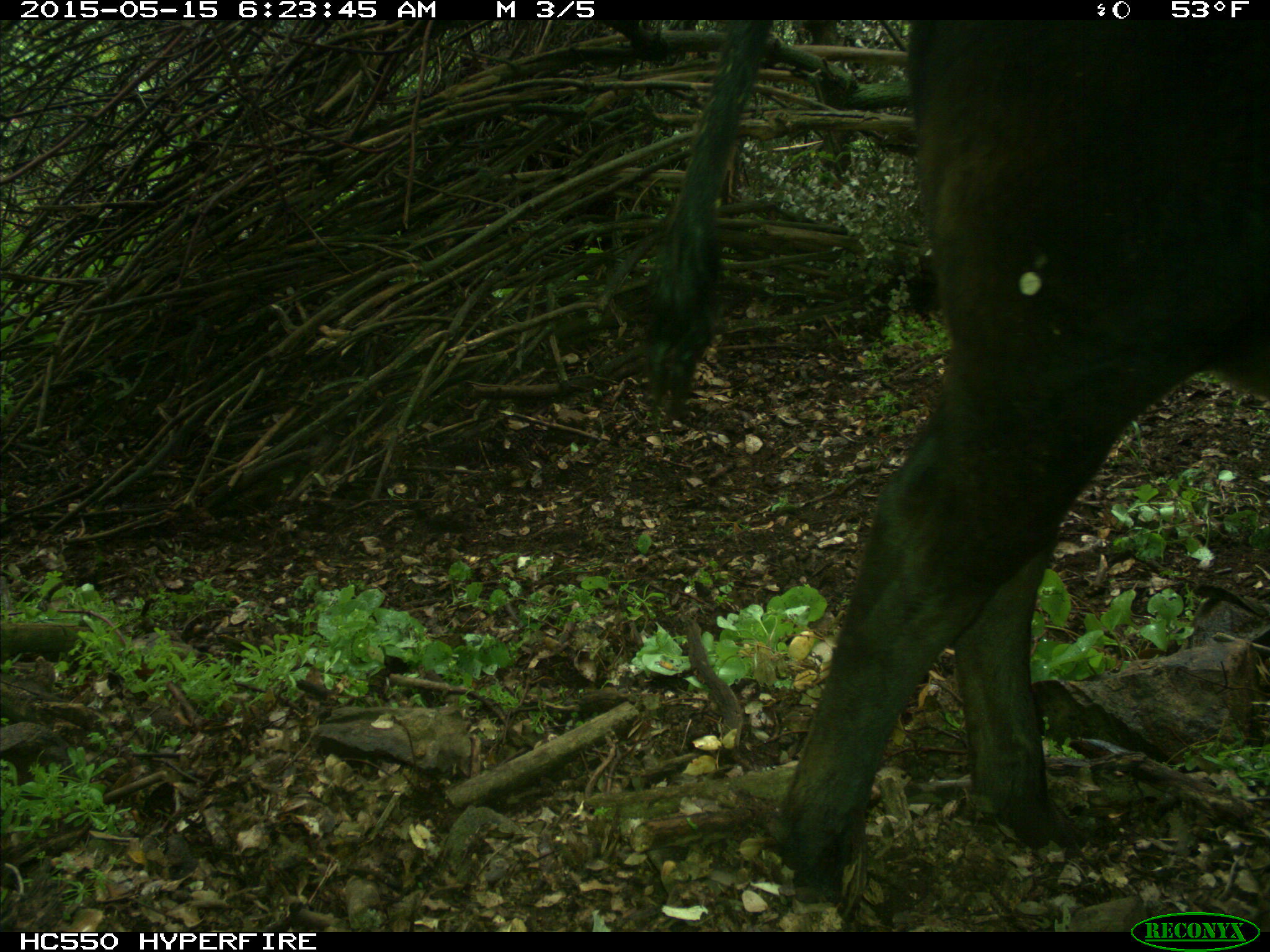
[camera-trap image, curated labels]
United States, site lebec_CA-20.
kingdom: Animalia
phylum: Chordata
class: Mammalia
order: Artiodactyla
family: Bovidae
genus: Bos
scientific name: Bos taurus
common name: domestic cow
Bos taurus (domestic cow).